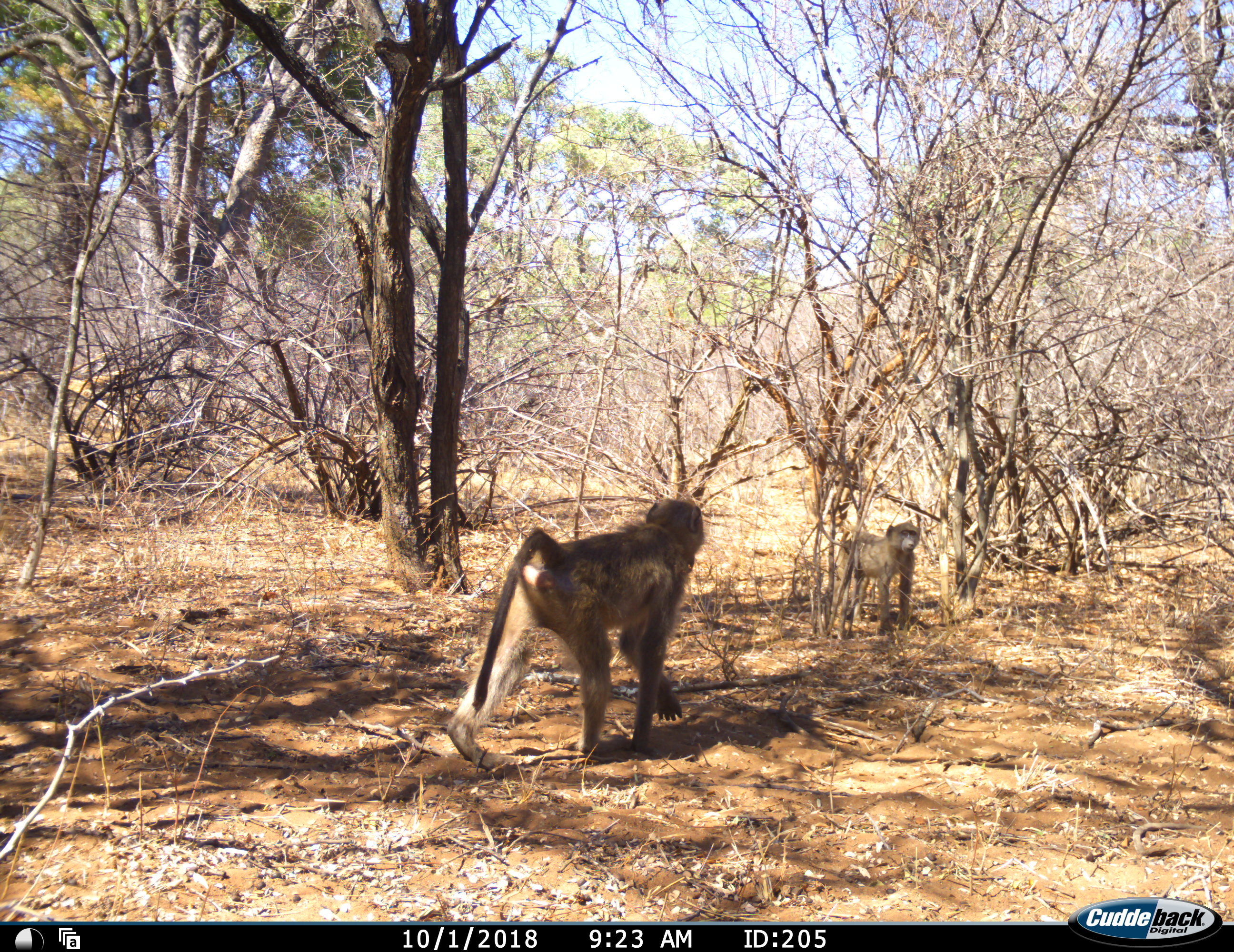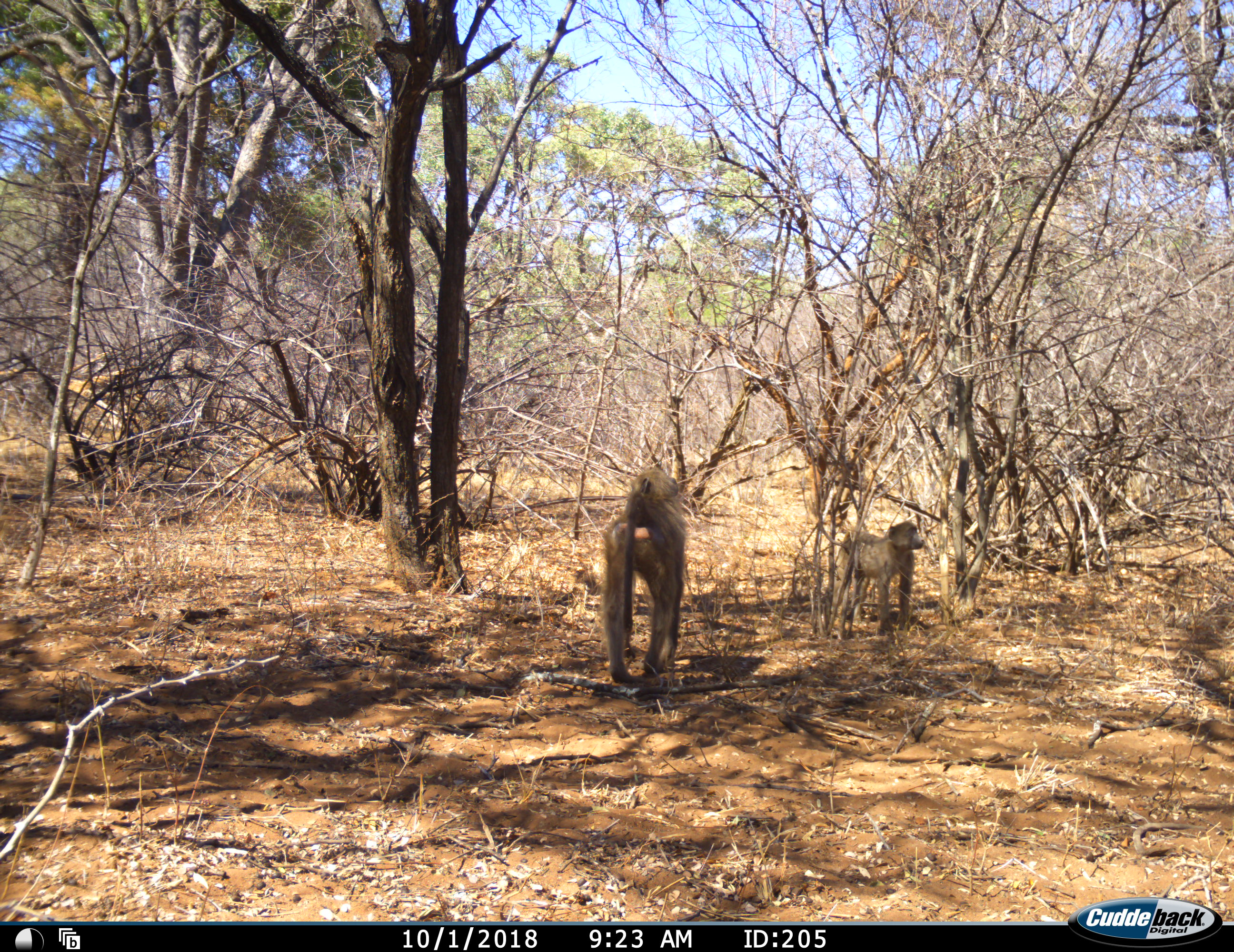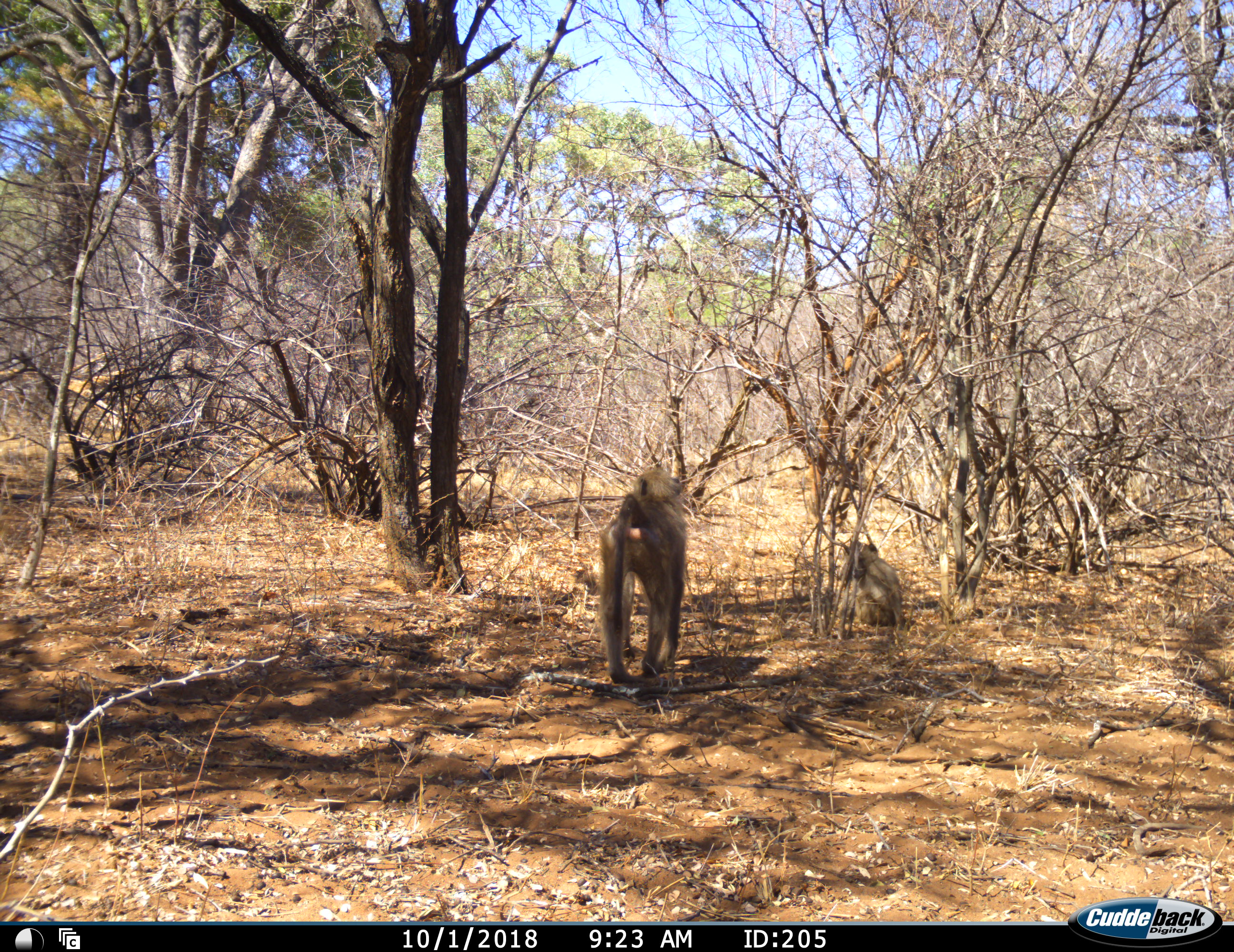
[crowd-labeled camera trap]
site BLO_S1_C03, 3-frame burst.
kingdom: Animalia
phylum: Chordata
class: Mammalia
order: Primates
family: Cercopithecidae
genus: Papio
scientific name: Papio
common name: baboon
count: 2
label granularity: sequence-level